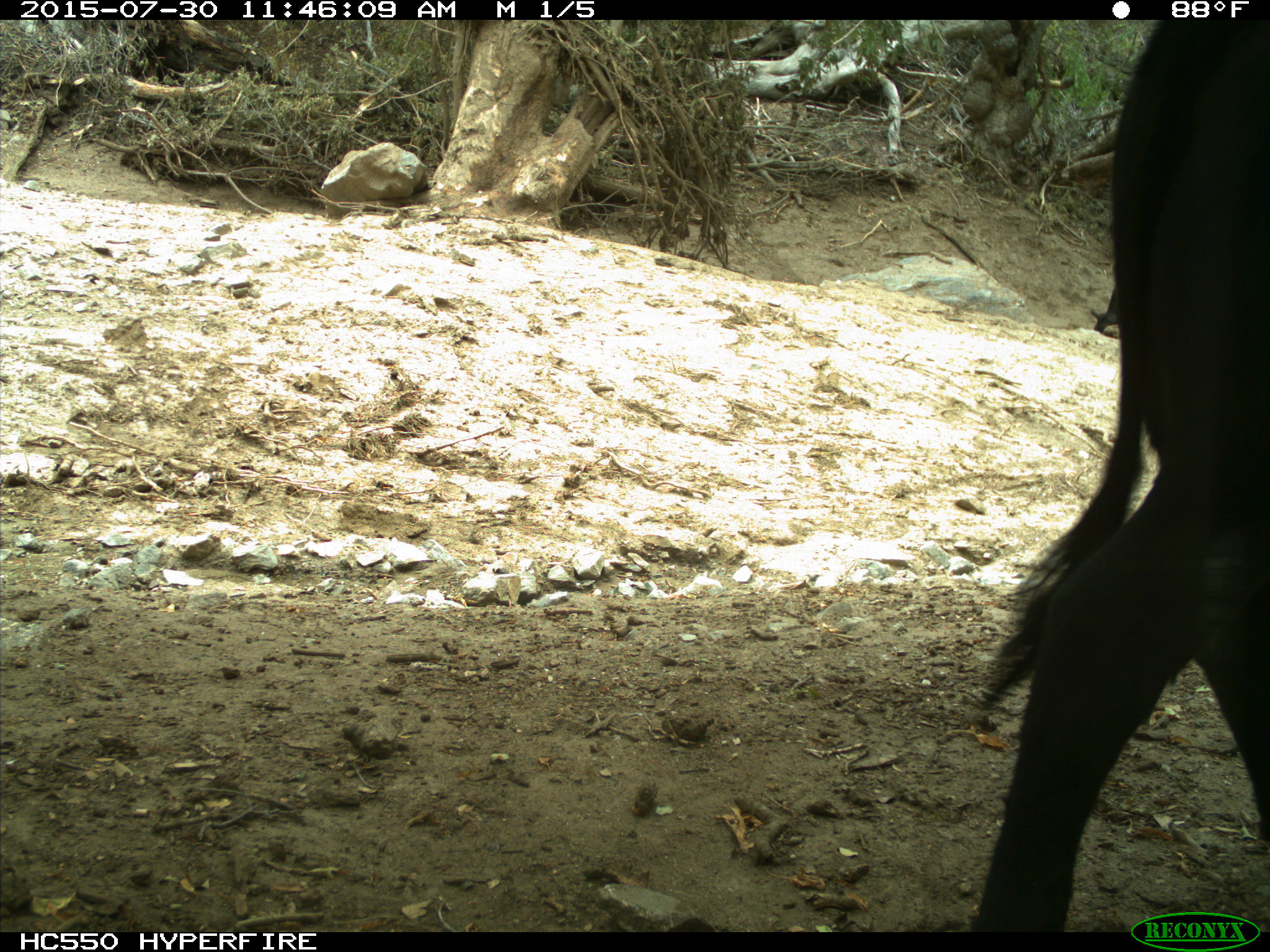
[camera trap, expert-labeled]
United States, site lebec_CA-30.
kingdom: Animalia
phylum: Chordata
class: Mammalia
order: Artiodactyla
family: Bovidae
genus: Bos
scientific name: Bos taurus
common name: domestic cow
Bos taurus (domestic cow).